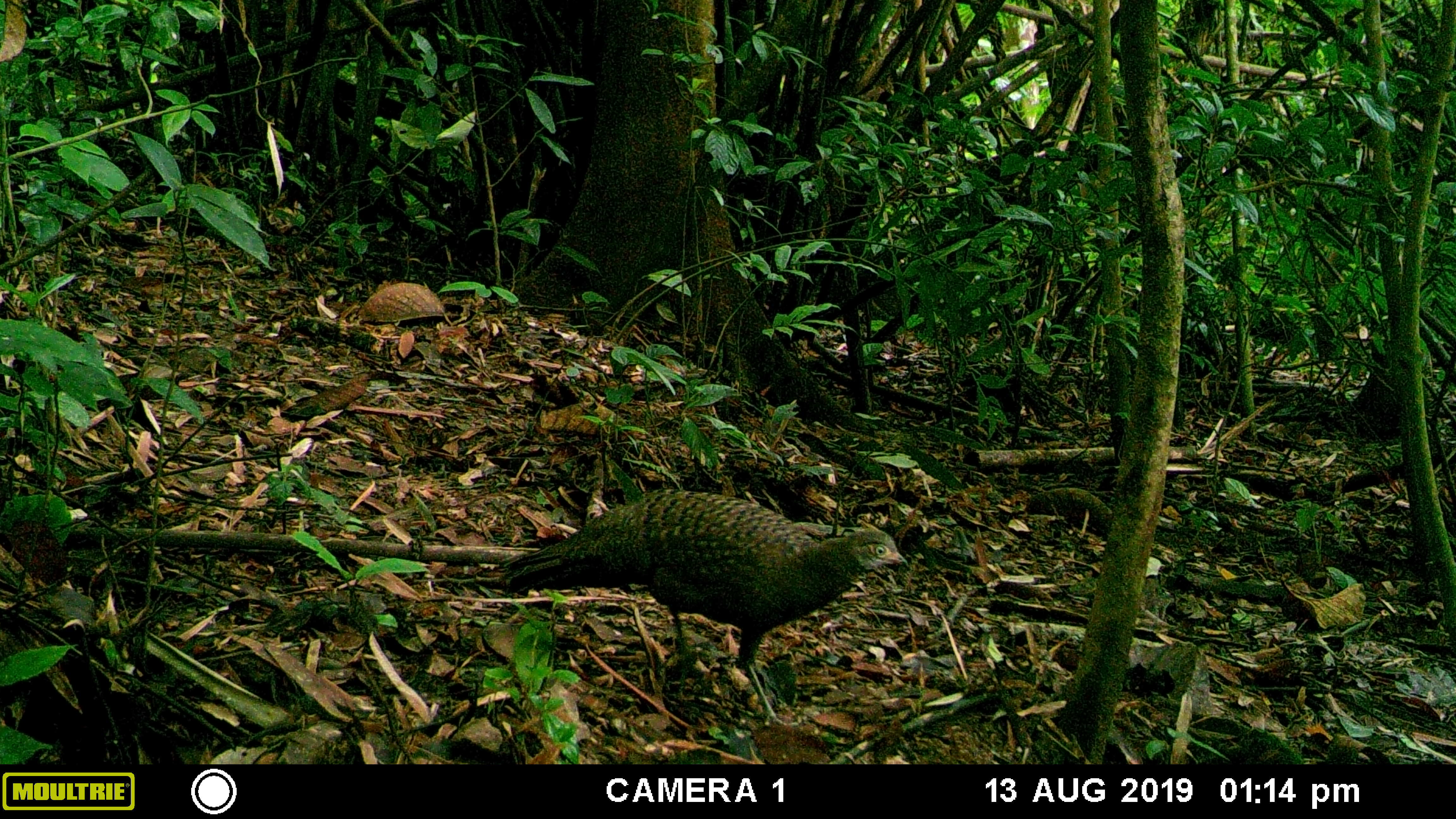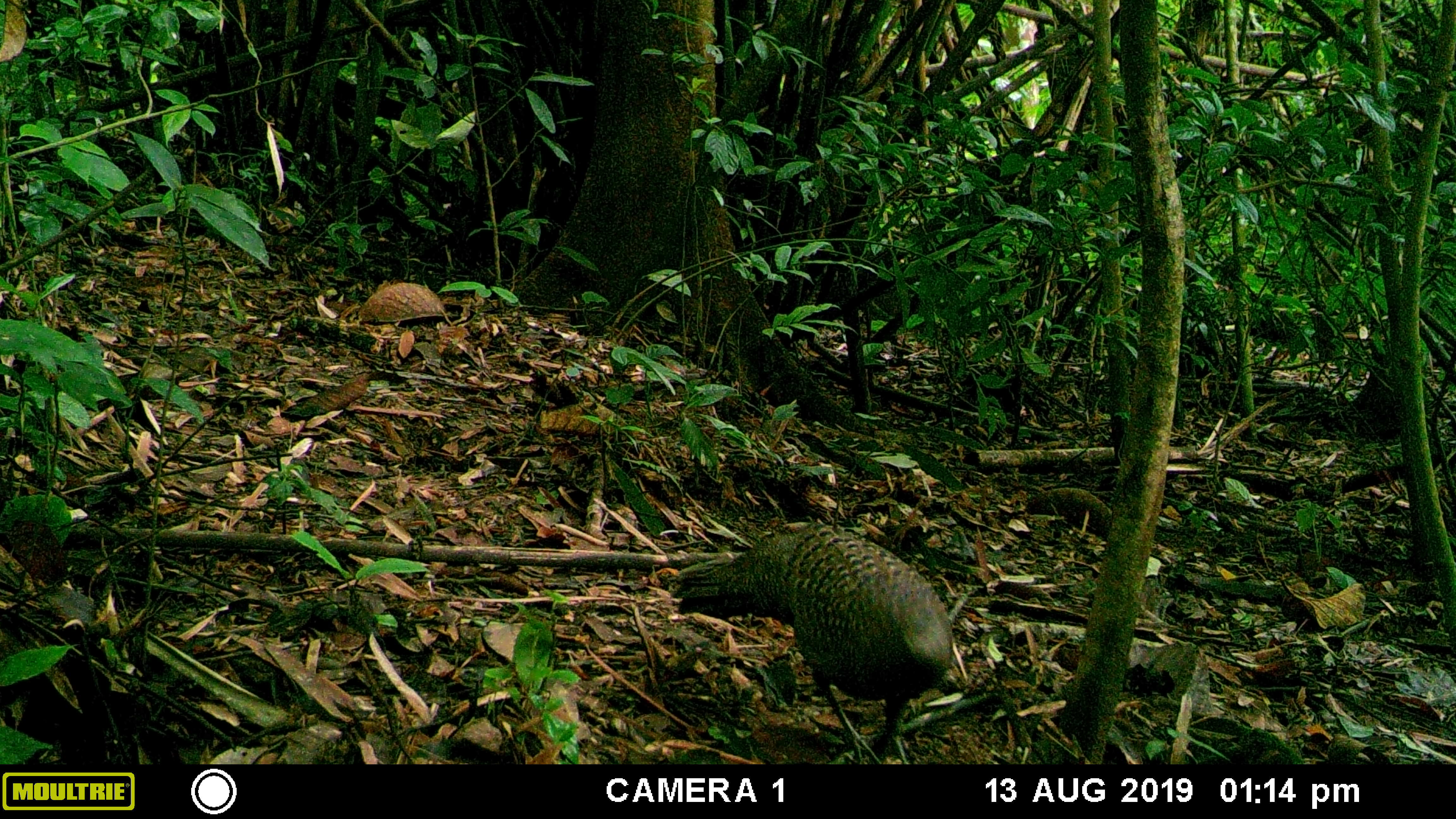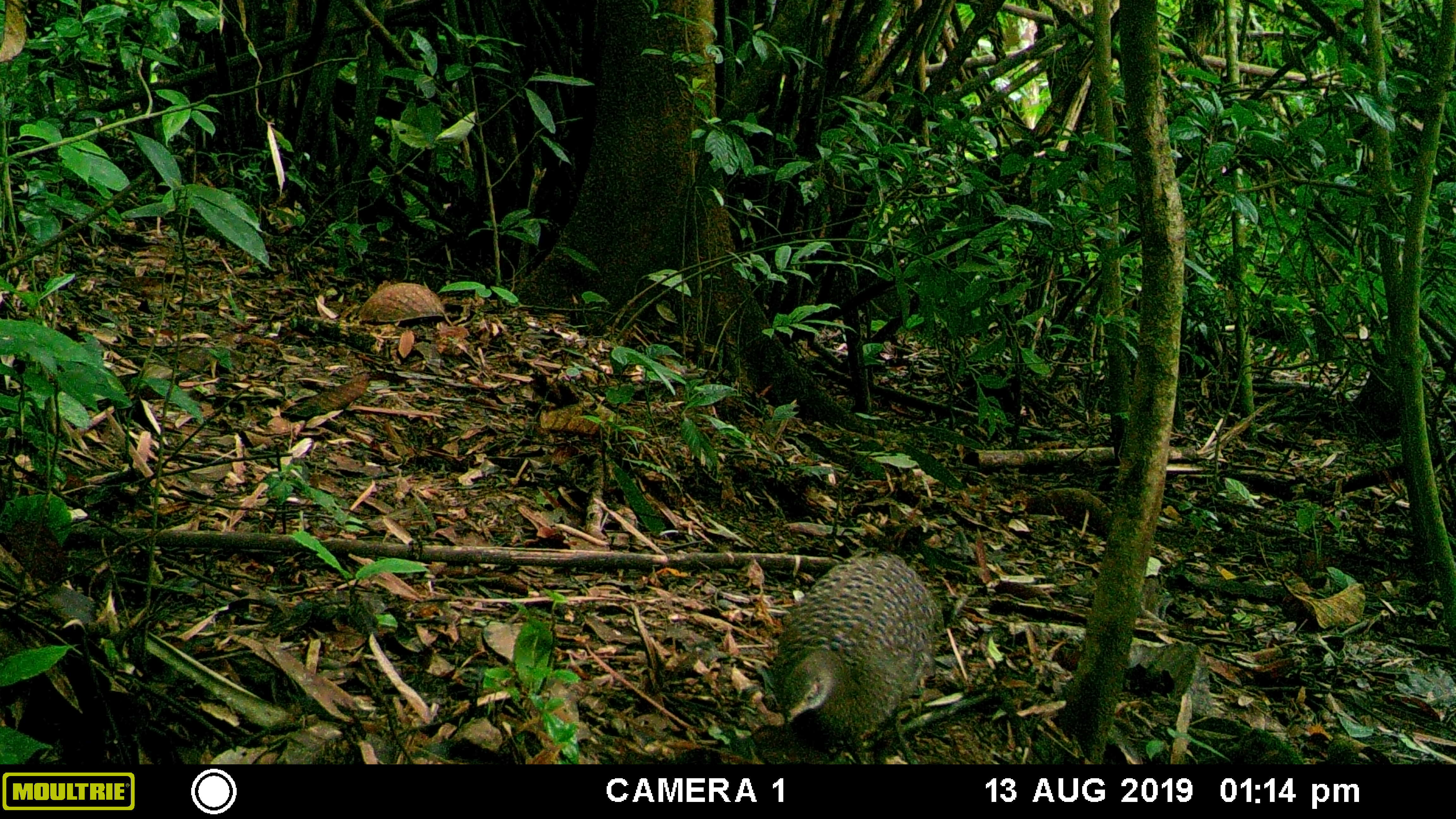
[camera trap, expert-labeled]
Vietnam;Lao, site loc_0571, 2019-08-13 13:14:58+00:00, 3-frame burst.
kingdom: Animalia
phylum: Chordata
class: Aves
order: Galliformes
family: Phasianidae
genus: Polyplectron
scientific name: Polyplectron bicalcaratum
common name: gray peacock-pheasant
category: grey peacock pheasant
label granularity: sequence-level